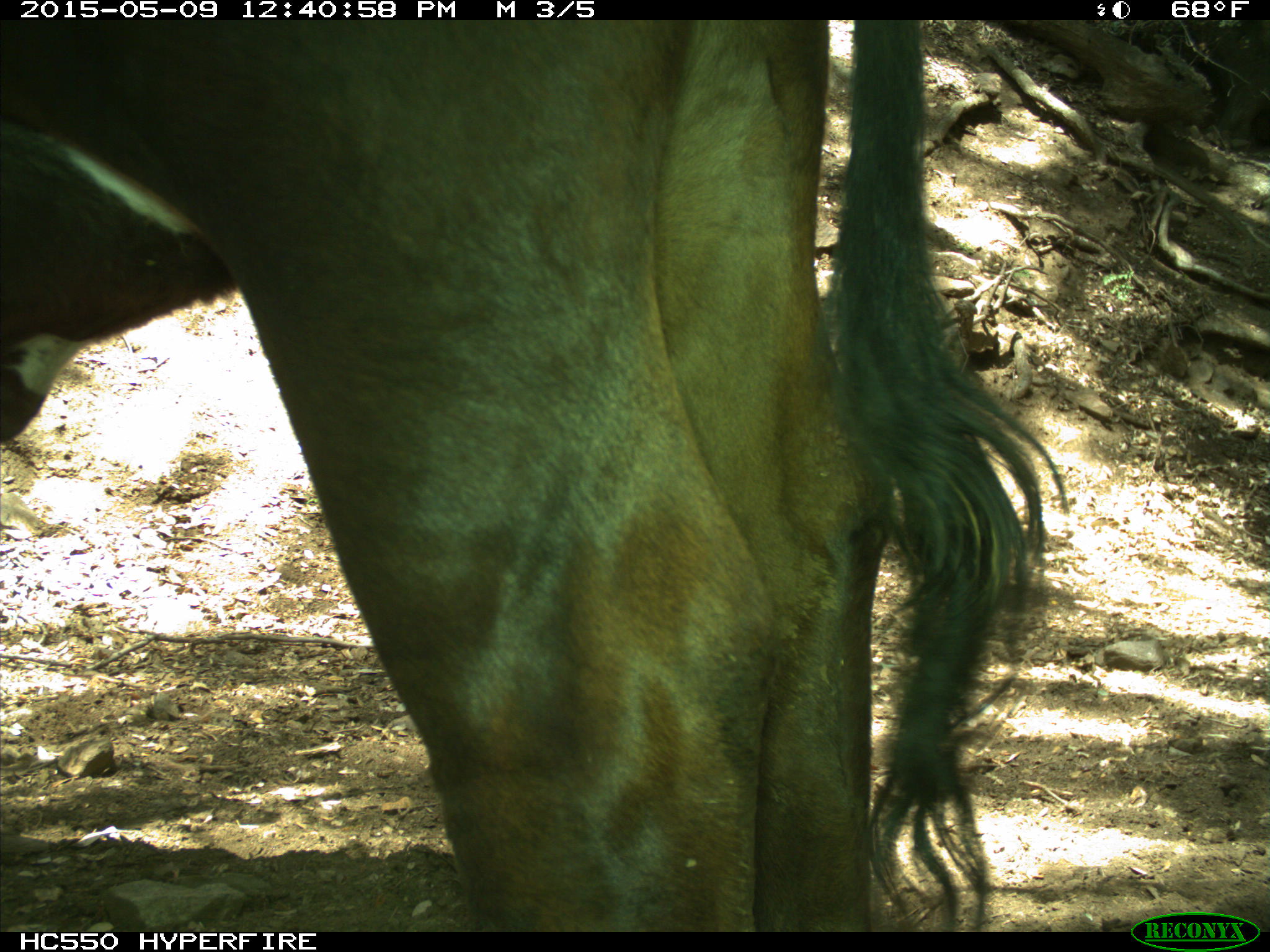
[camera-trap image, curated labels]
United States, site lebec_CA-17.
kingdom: Animalia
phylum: Chordata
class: Mammalia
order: Artiodactyla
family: Bovidae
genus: Bos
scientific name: Bos taurus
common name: domestic cow